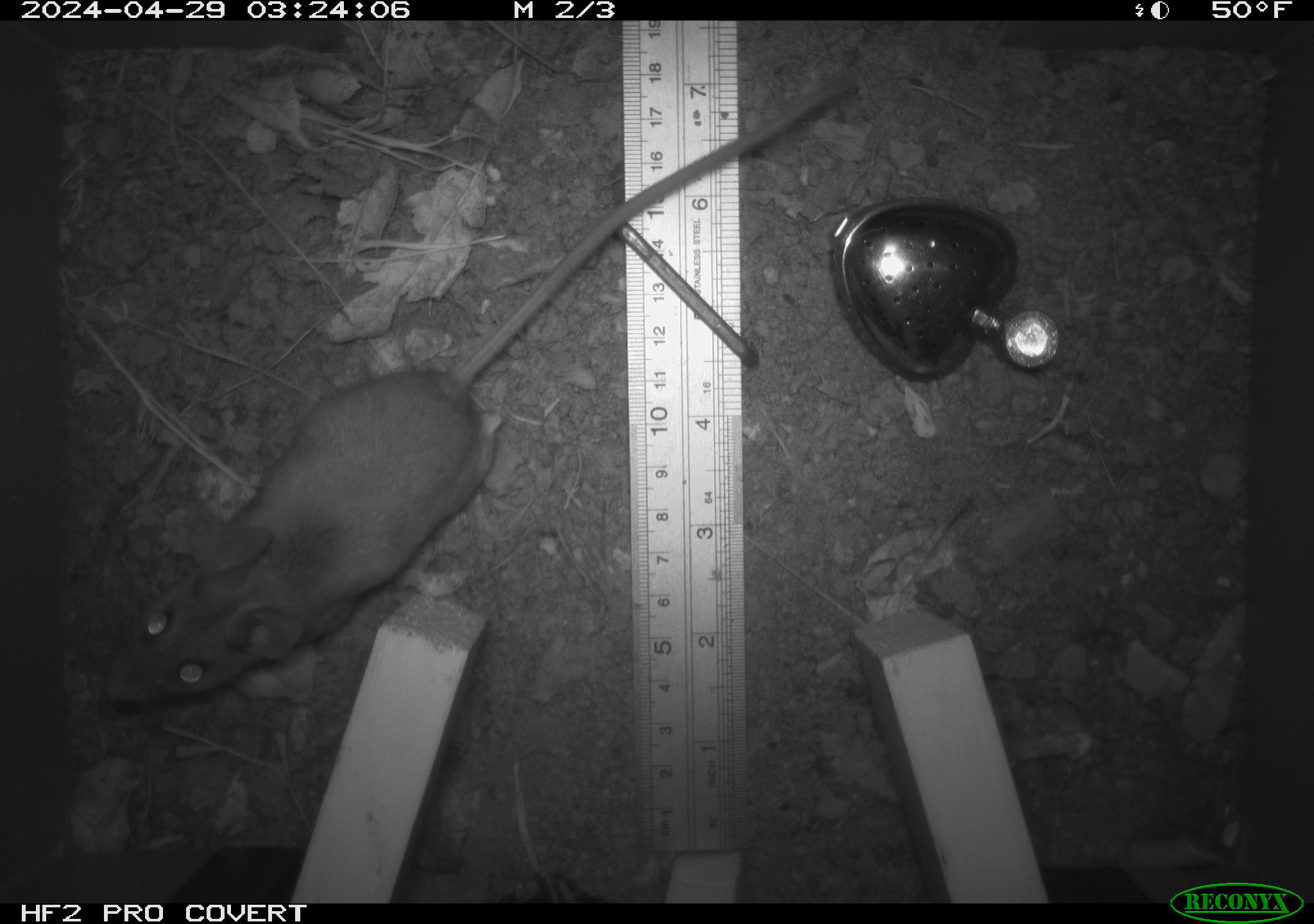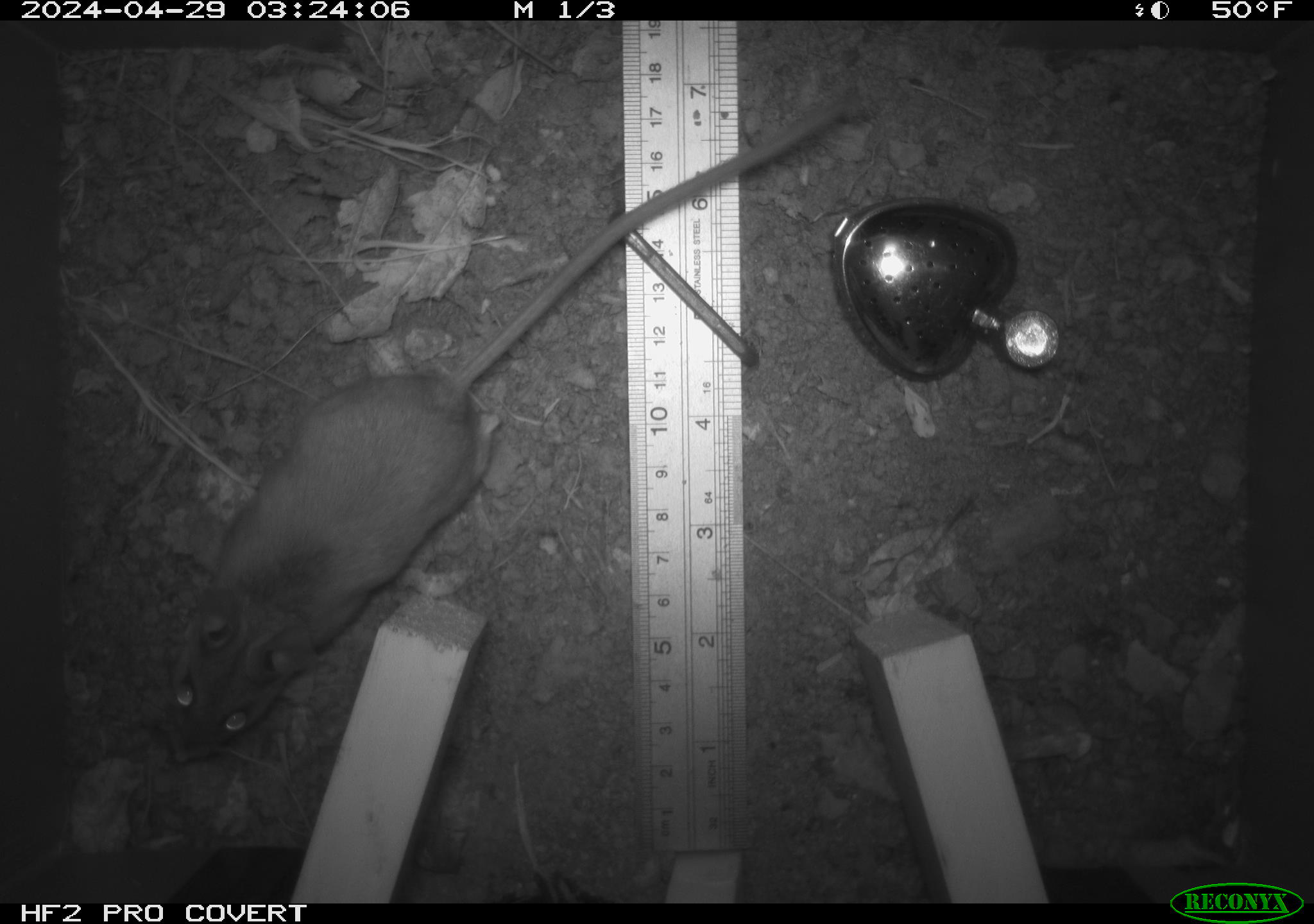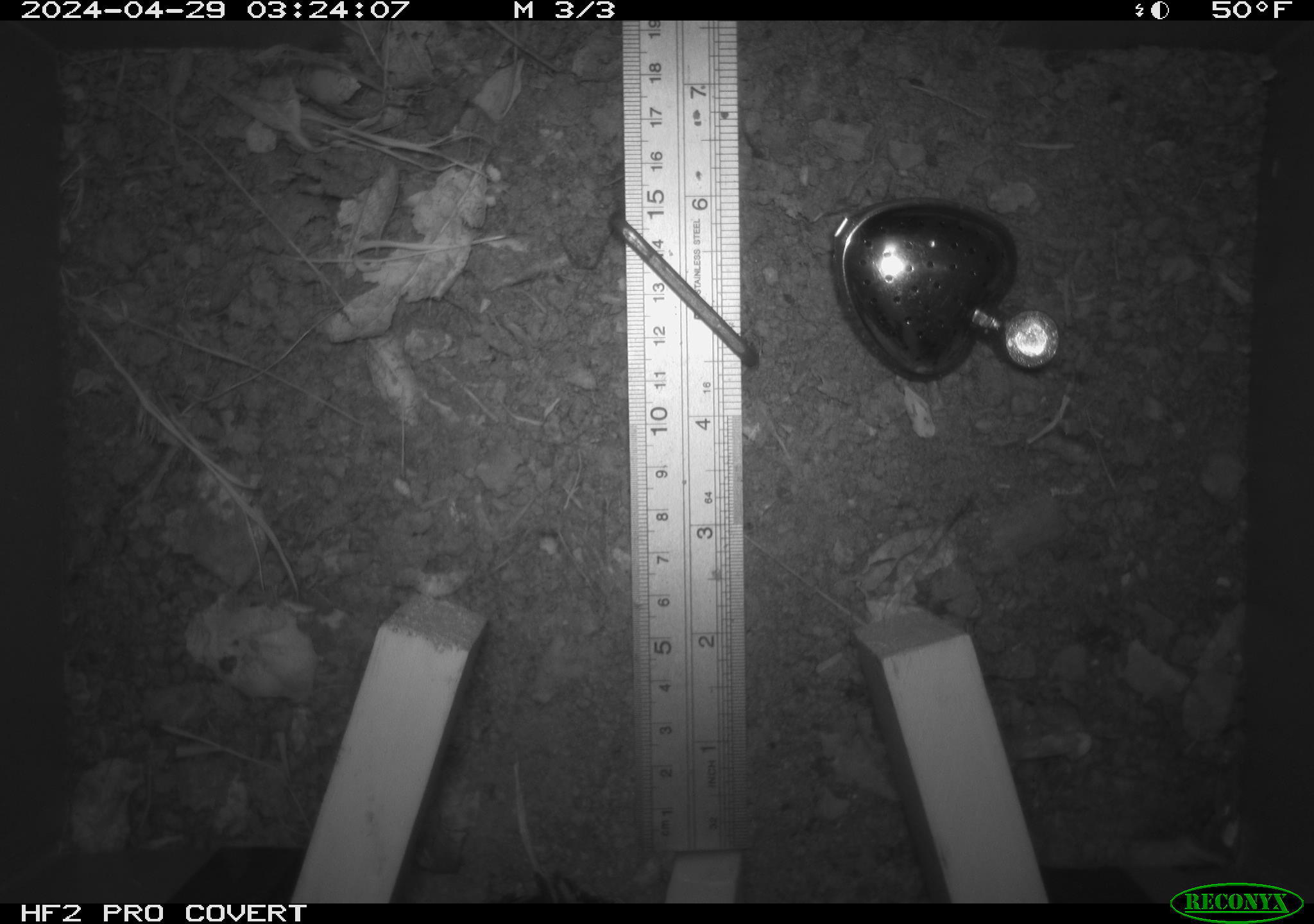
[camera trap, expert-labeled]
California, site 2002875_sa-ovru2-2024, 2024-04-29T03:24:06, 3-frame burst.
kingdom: Animalia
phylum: Chordata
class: Mammalia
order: Rodentia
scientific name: Rodentia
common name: rodent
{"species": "rodent (Rodentia)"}